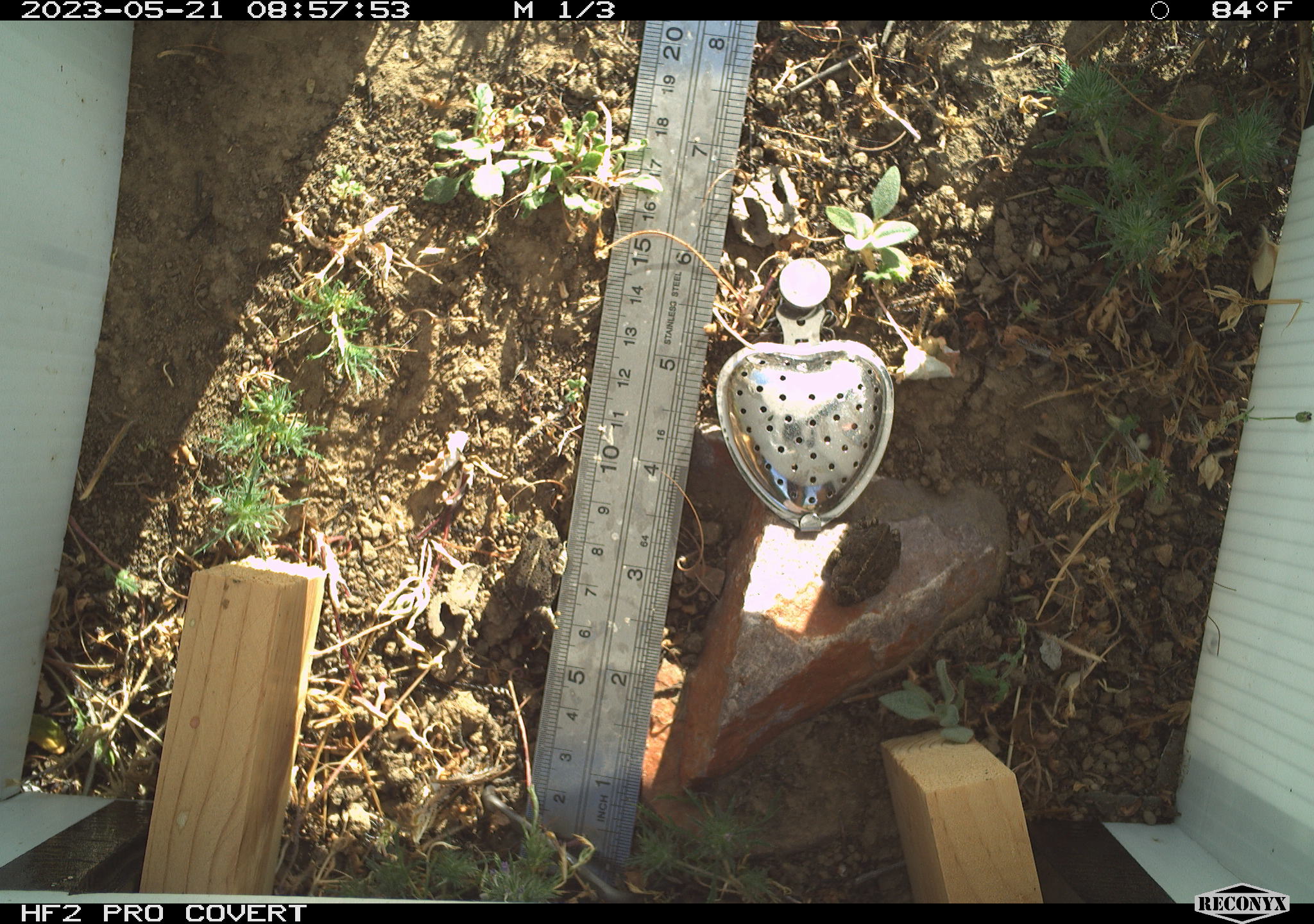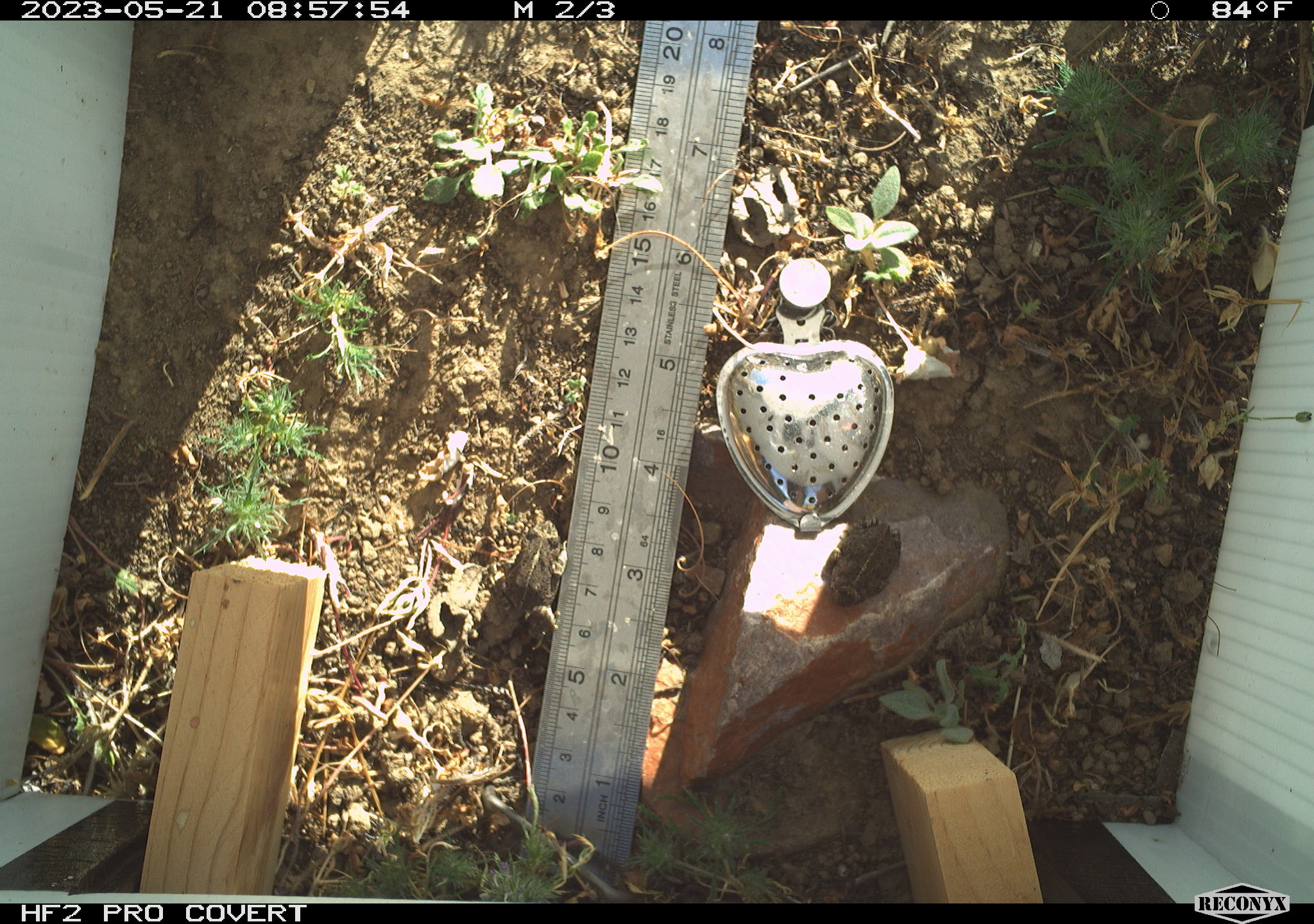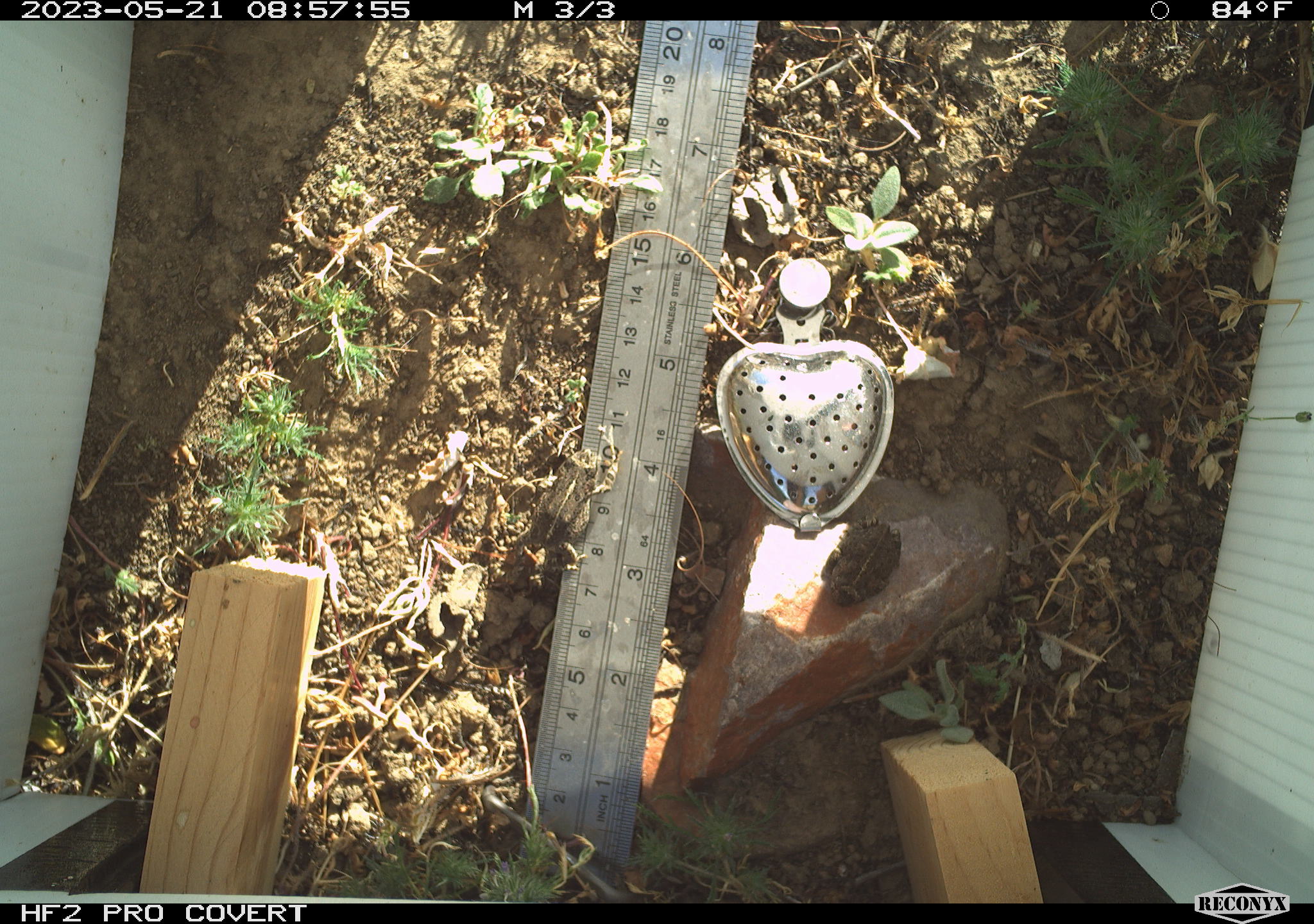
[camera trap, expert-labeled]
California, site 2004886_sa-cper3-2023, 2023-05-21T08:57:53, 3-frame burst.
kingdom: Animalia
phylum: Chordata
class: Amphibia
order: Anura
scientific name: Anura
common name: frogs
Frogs (Anura).